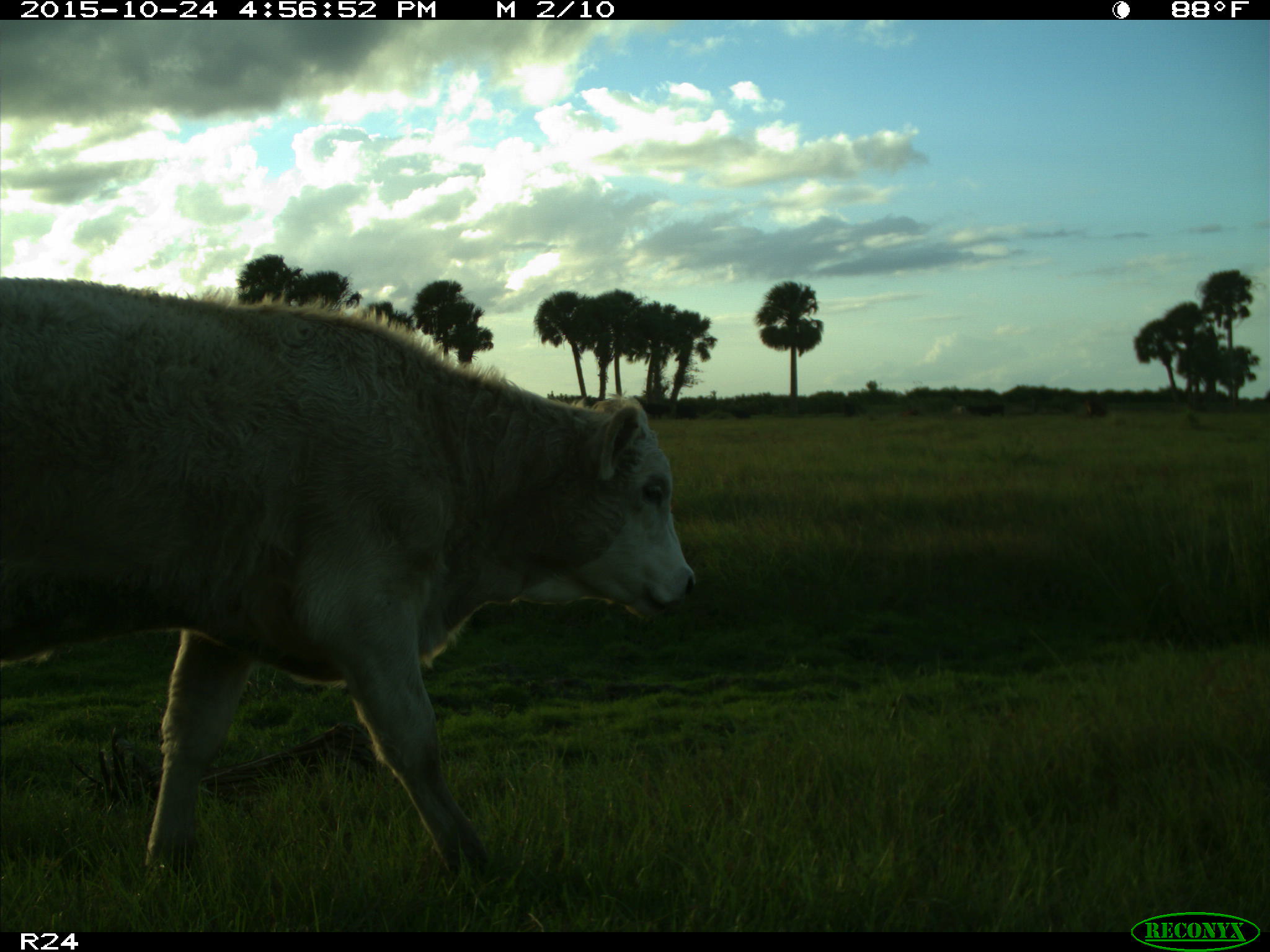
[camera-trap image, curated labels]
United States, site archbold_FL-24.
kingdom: Animalia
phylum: Chordata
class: Mammalia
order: Artiodactyla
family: Bovidae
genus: Bos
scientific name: Bos taurus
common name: domestic cow